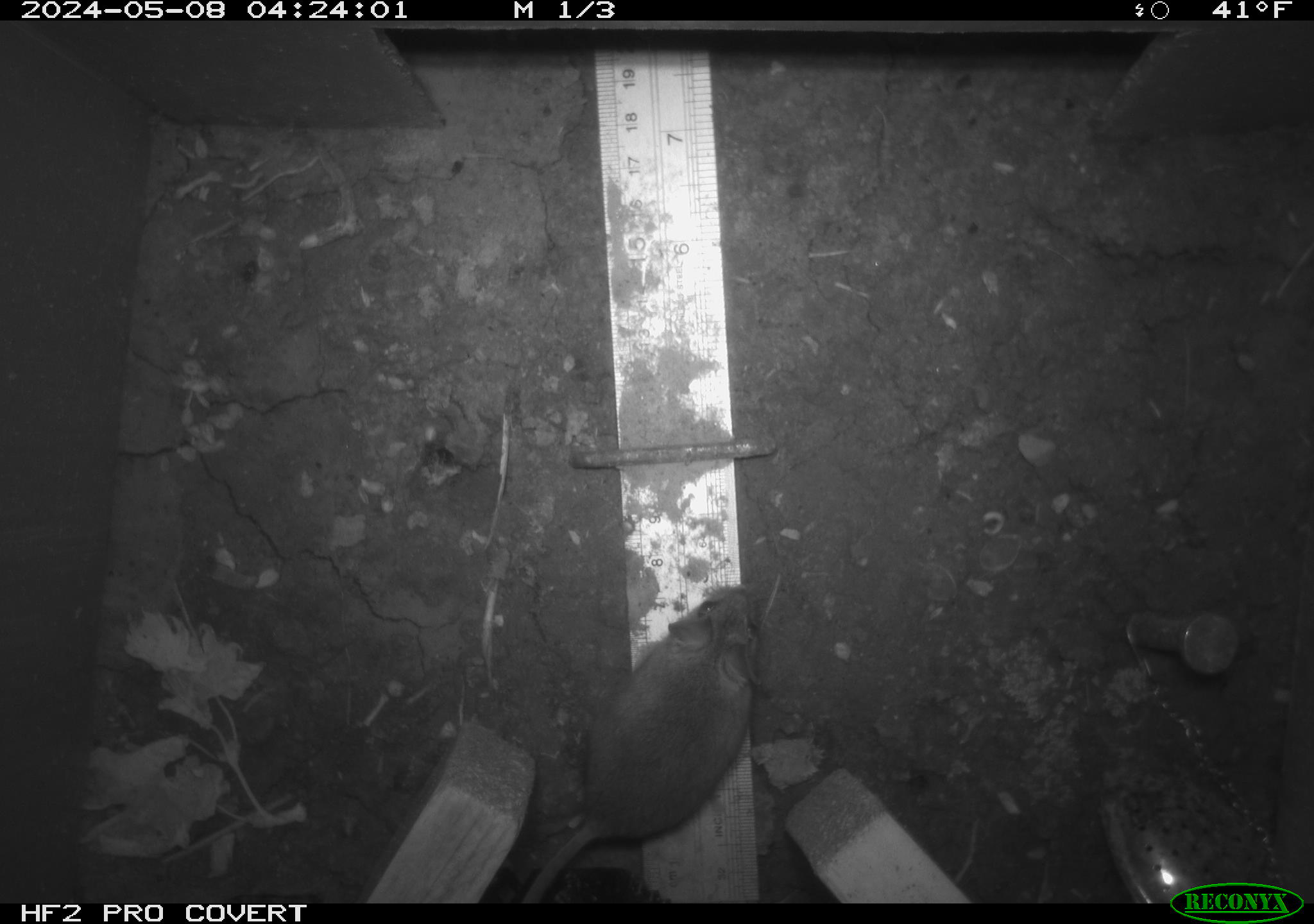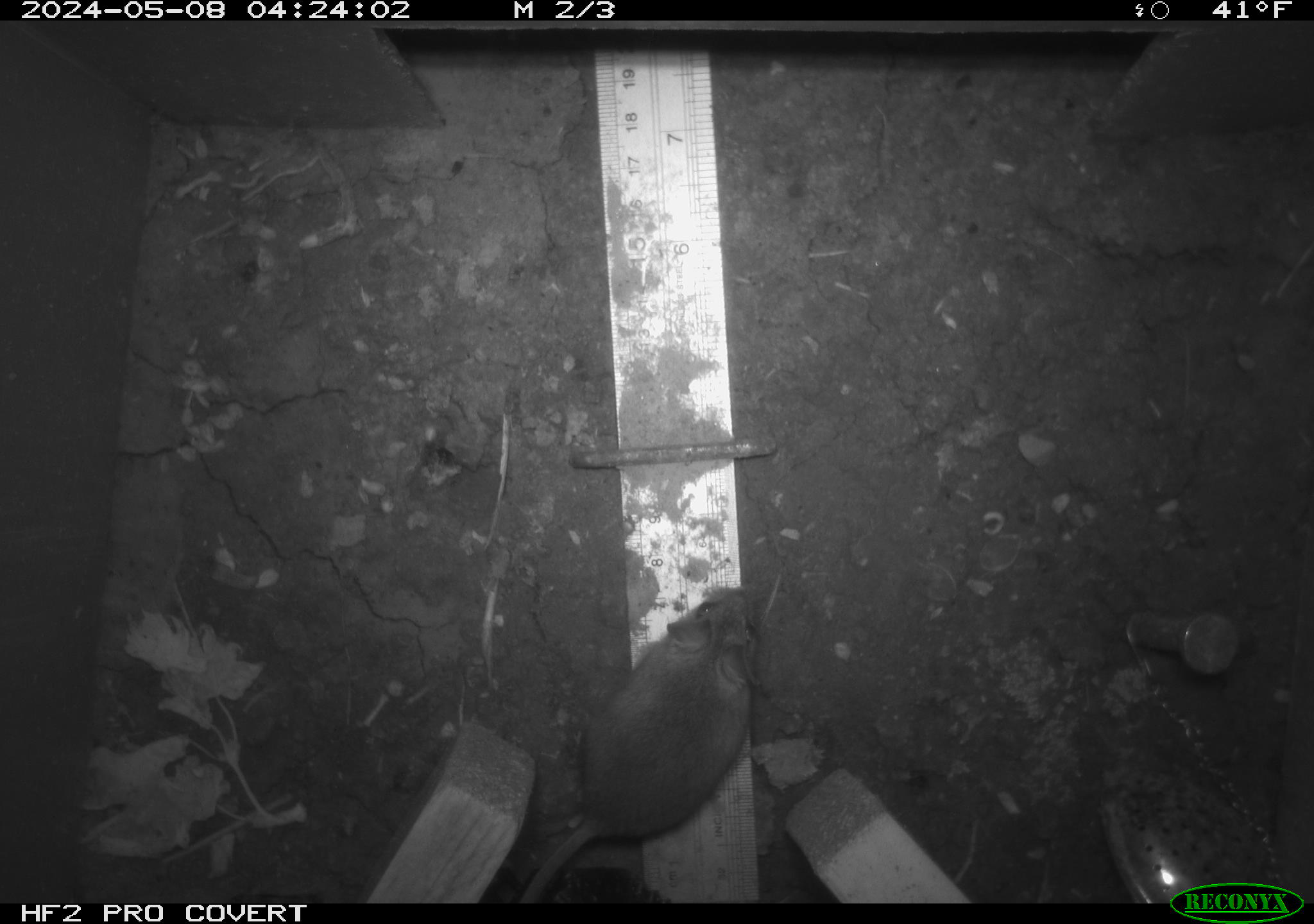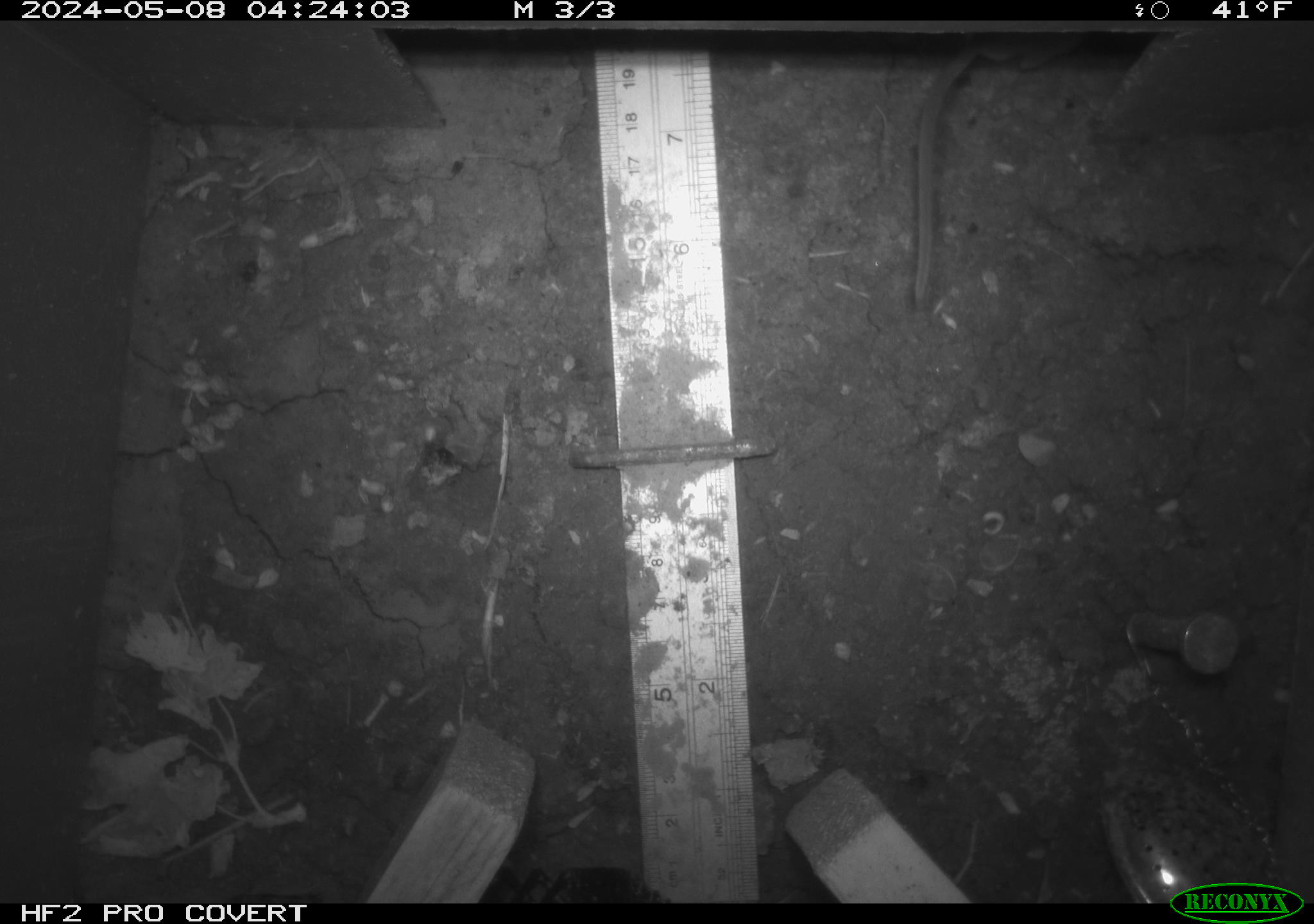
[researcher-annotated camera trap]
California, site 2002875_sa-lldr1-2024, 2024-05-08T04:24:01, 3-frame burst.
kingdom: Animalia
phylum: Chordata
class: Mammalia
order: Rodentia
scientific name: Rodentia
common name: mouse species